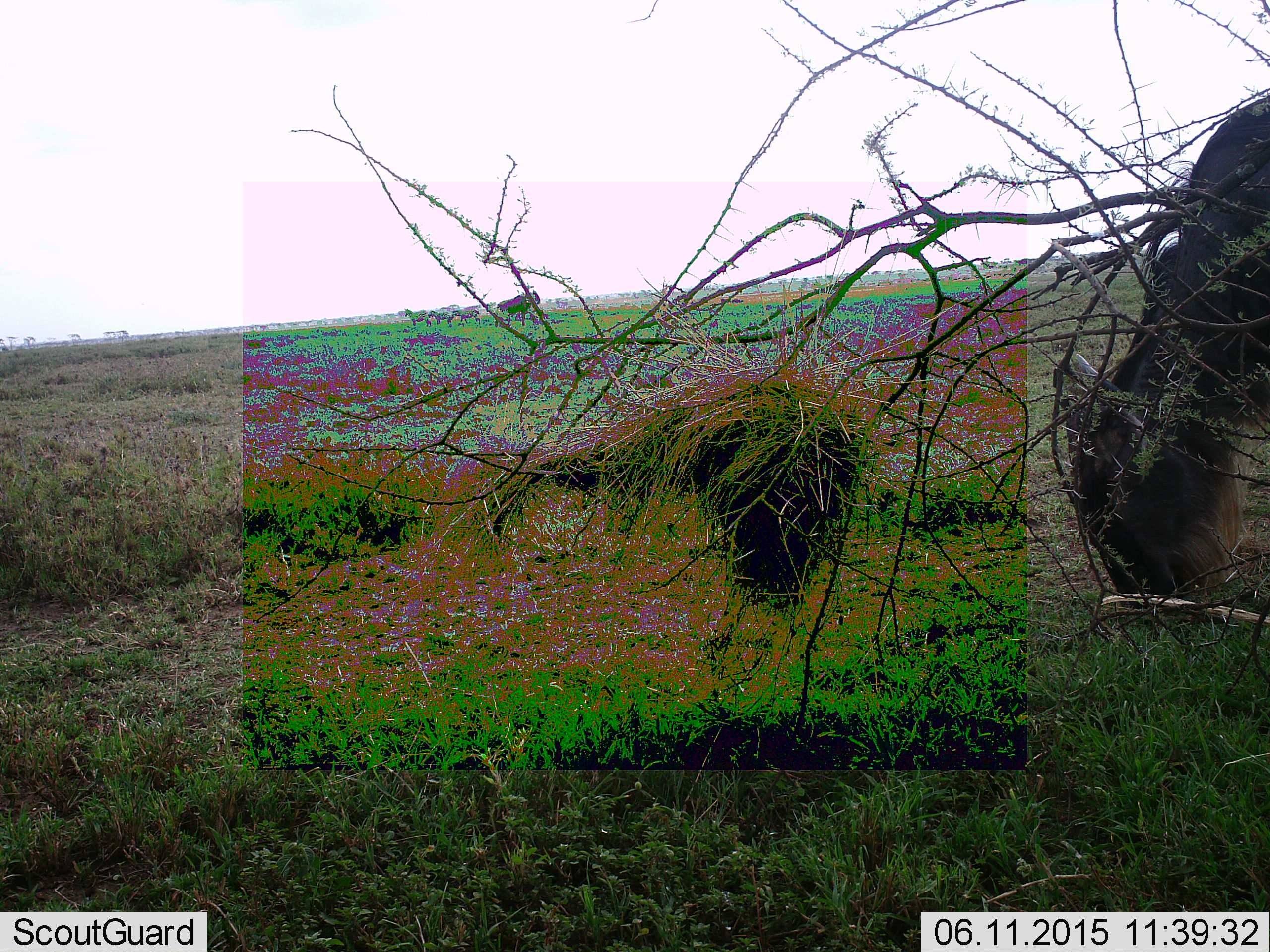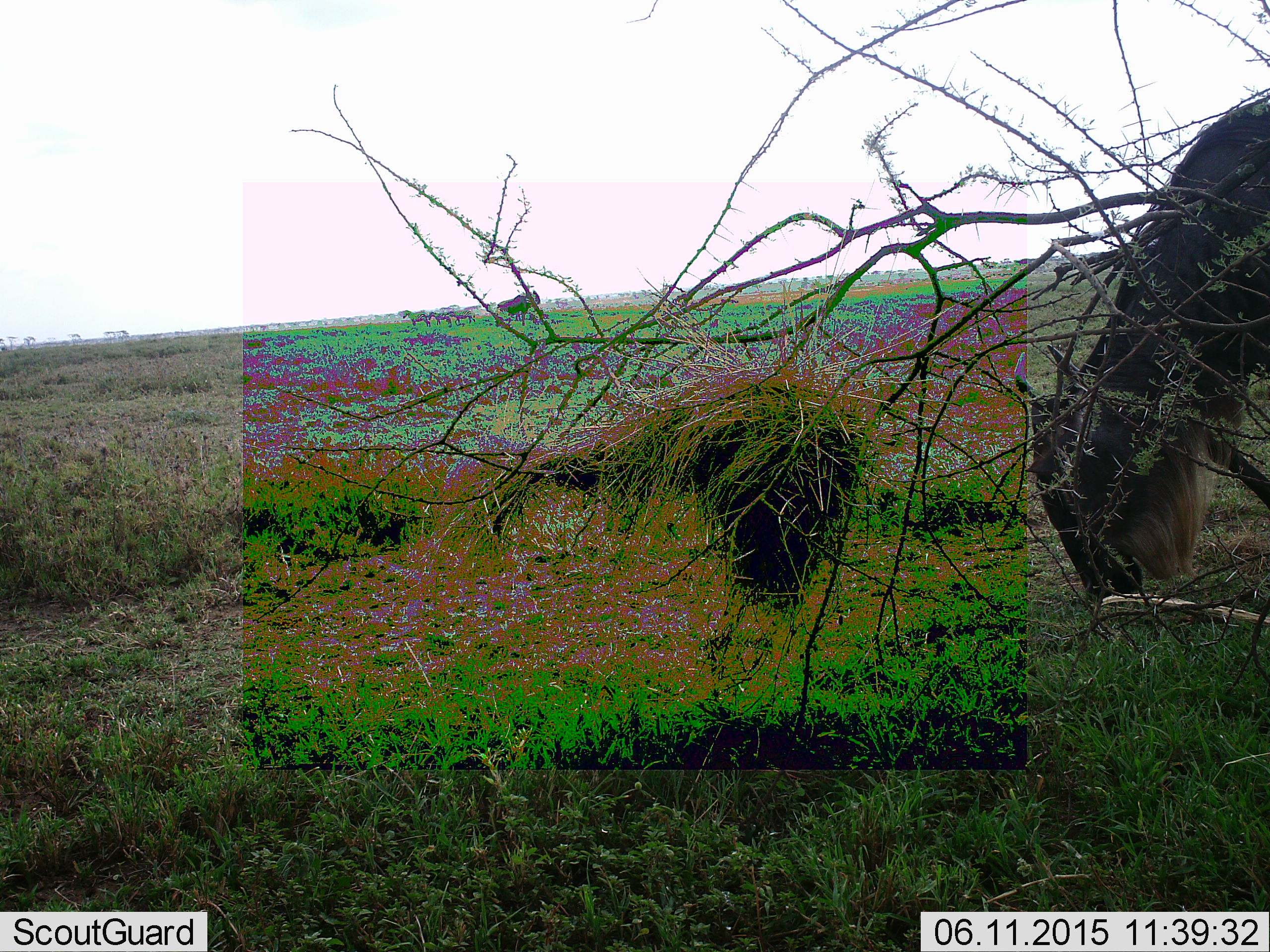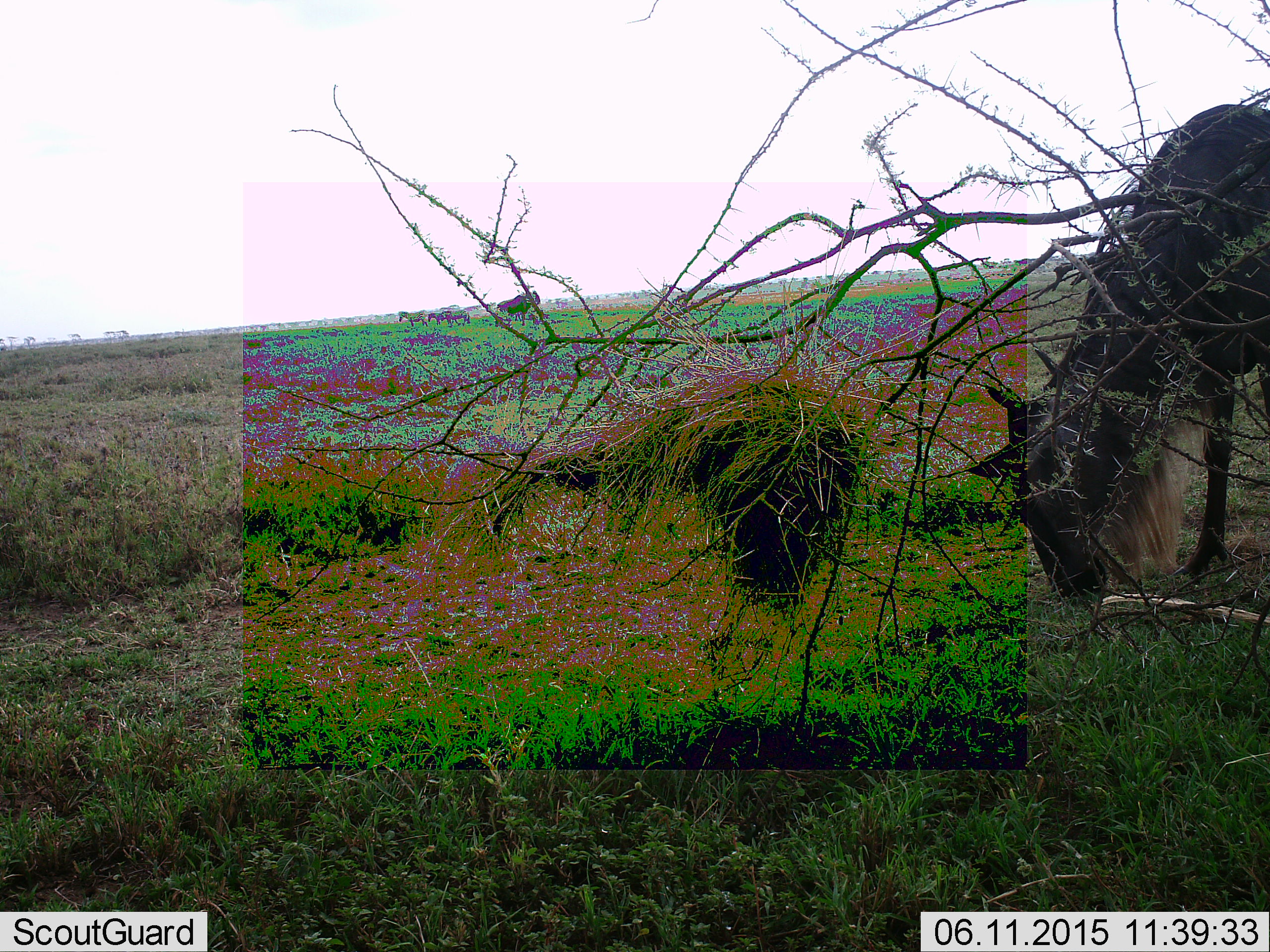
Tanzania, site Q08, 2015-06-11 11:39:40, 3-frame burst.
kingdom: Animalia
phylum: Chordata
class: Mammalia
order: Artiodactyla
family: Bovidae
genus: Connochaetes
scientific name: Connochaetes taurinus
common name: blue wildebeest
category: wildebeest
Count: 1.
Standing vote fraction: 10%.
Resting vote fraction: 0%.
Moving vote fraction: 10%.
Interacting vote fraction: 0%.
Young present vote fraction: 0%.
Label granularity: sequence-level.